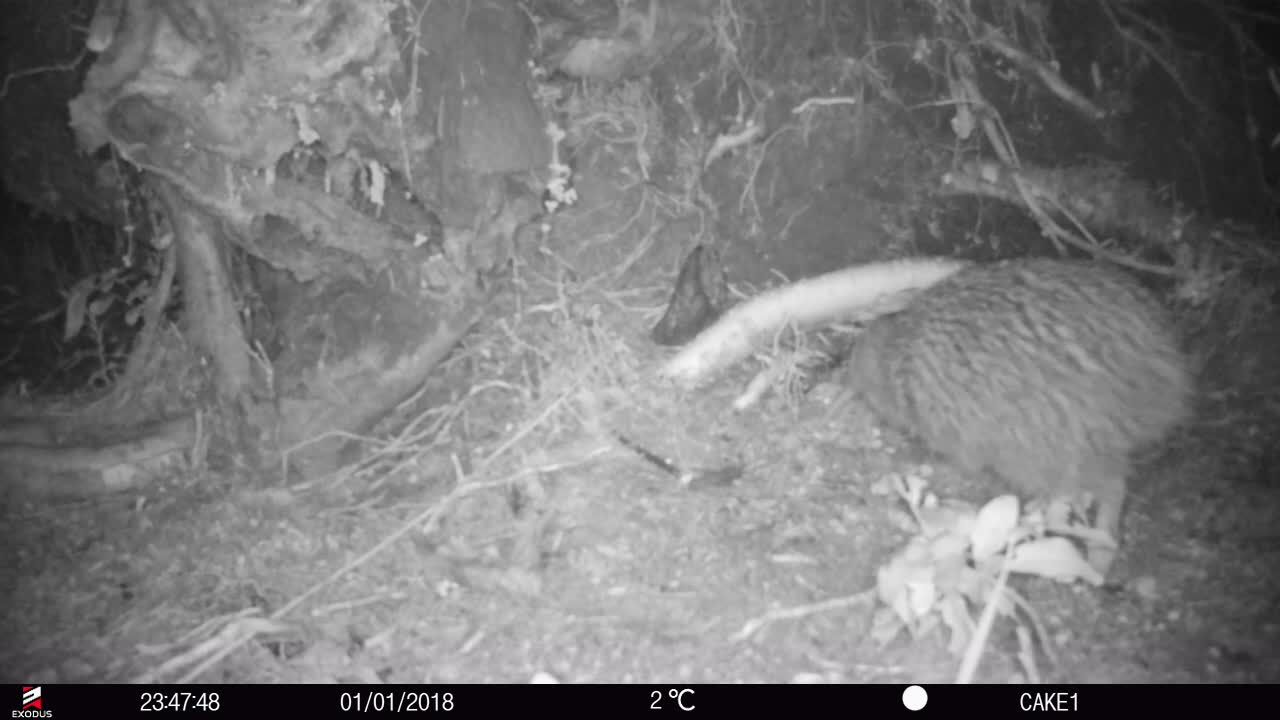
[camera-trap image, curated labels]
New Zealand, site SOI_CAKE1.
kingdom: Animalia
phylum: Chordata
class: Aves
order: Apterygiformes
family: Apterygidae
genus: Apteryx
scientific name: Apteryx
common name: kiwi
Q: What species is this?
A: Kiwi (Apteryx).